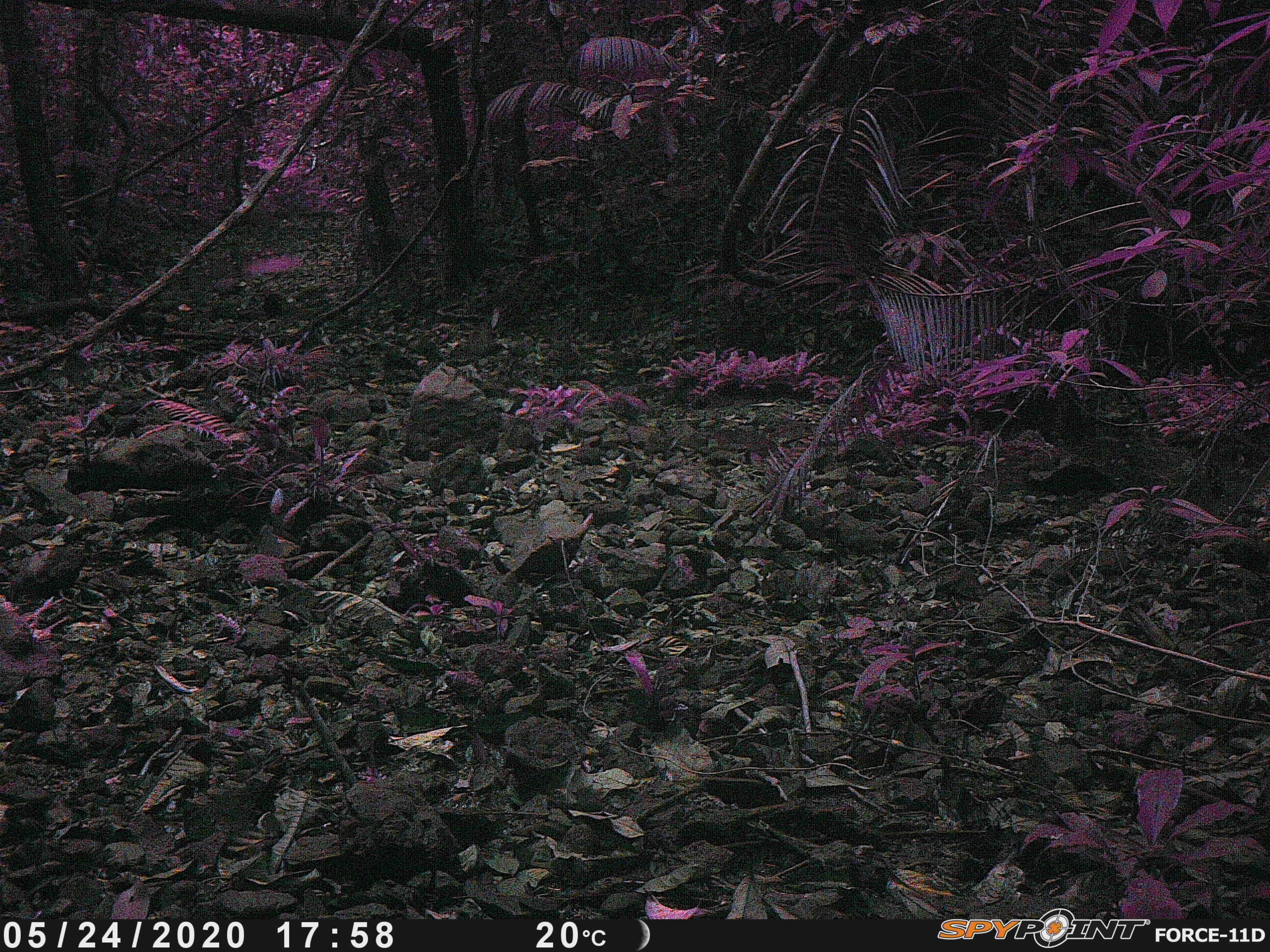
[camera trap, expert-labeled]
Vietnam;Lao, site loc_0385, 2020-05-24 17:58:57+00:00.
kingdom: Animalia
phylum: Chordata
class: Aves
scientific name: Aves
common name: bird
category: unidentified bird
Unidentified bird (bird) (Aves). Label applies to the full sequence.